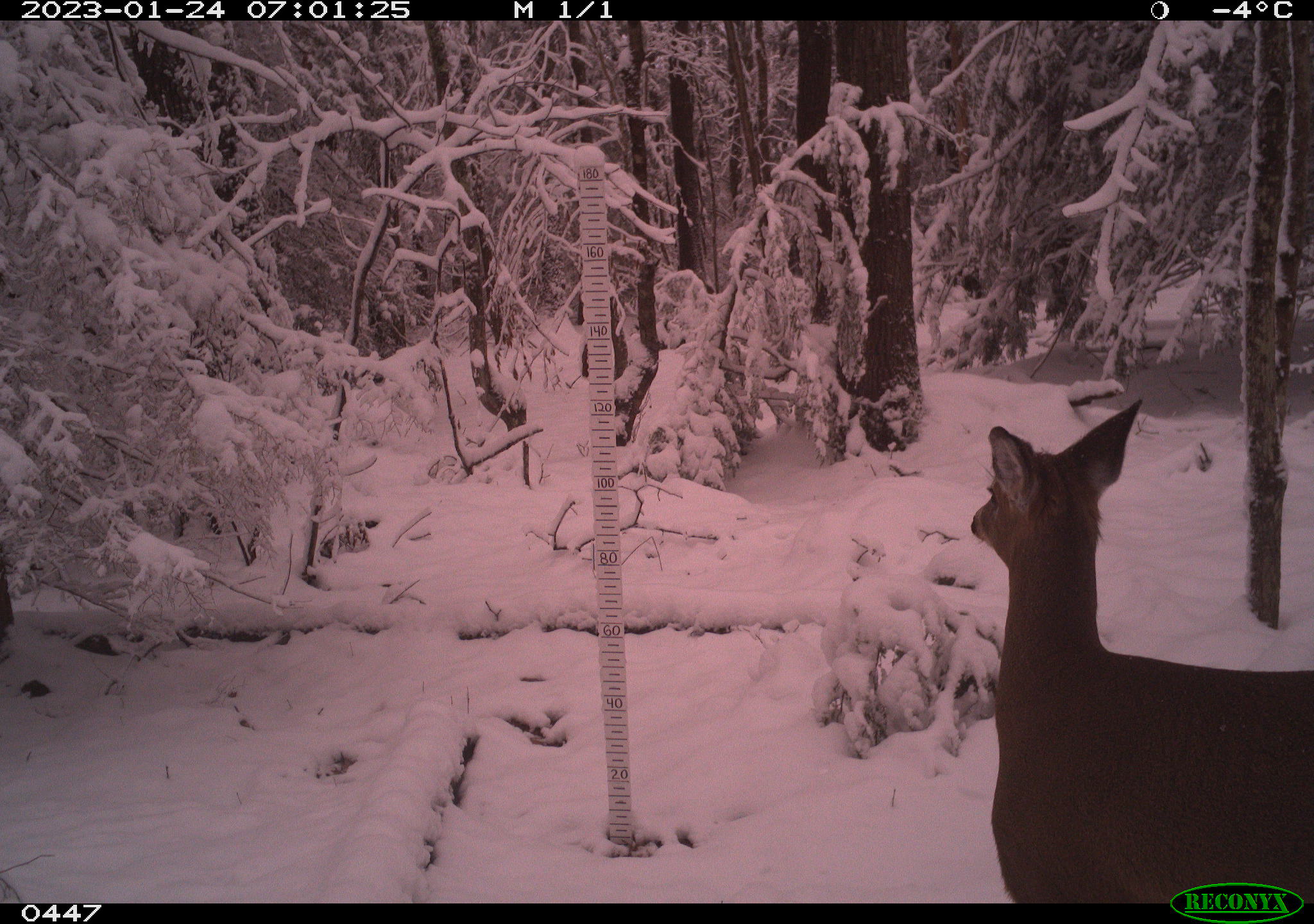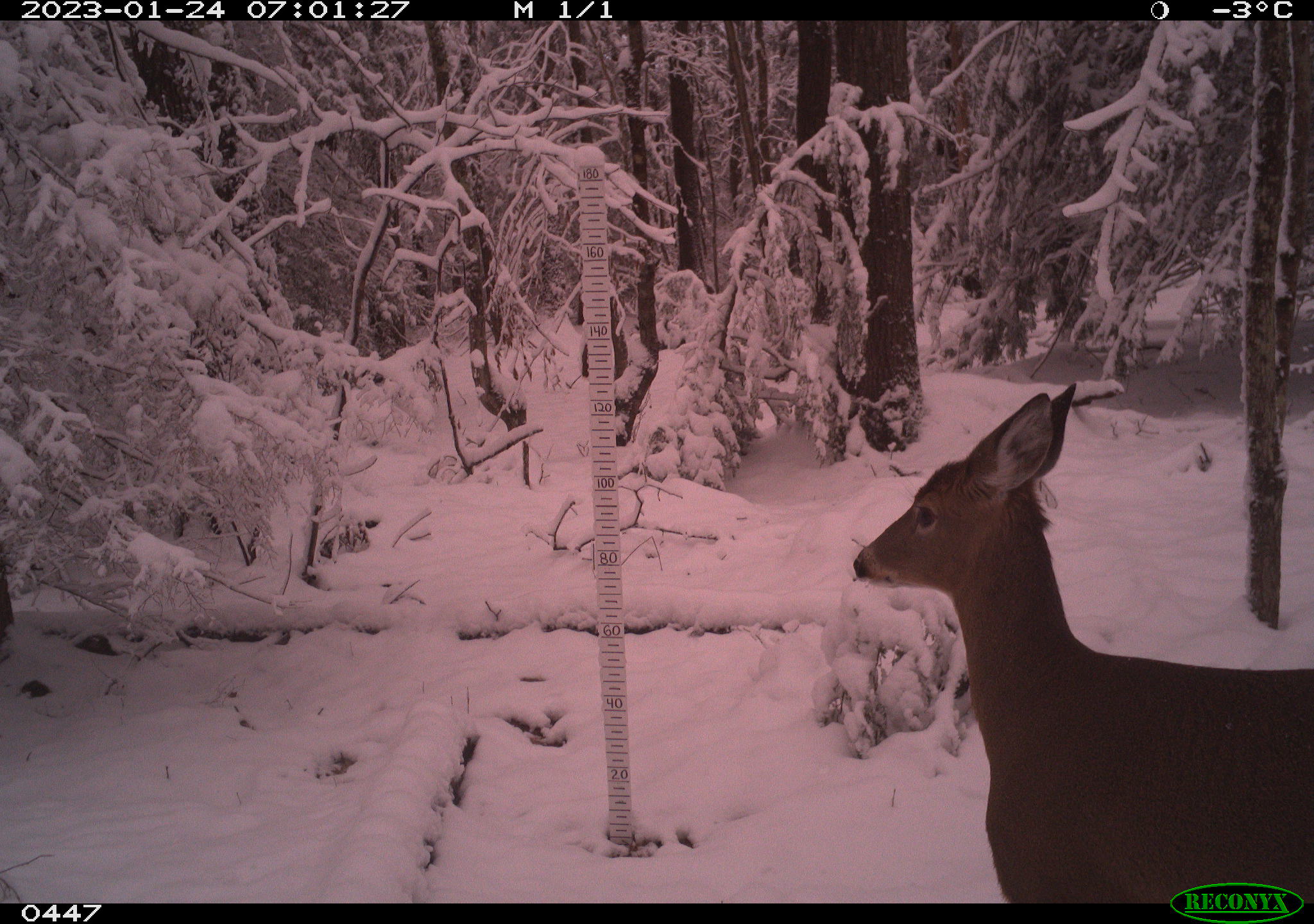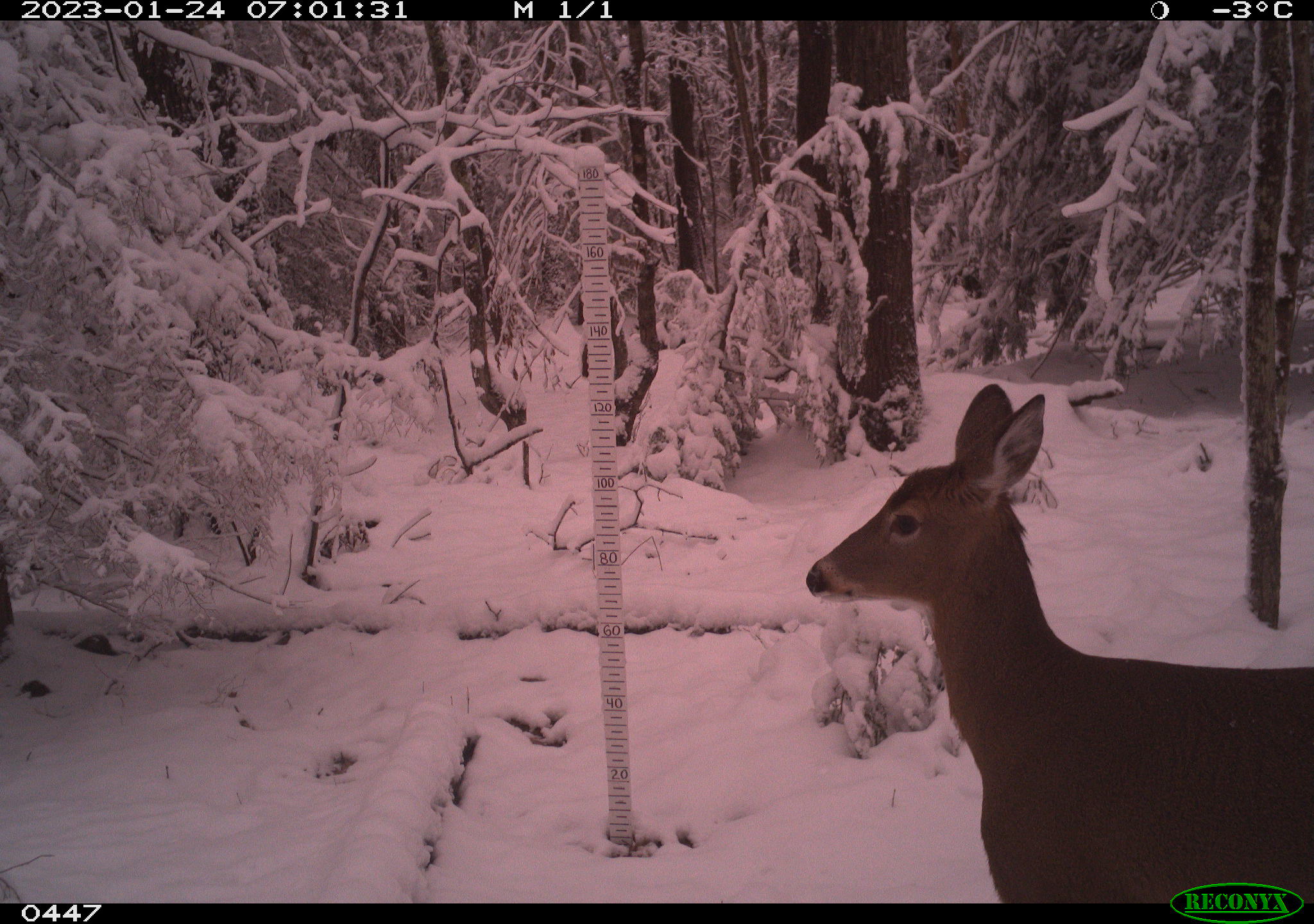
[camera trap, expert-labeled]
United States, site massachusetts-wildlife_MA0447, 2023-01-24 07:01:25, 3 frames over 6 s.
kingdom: Animalia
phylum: Chordata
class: Mammalia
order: Artiodactyla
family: Cervidae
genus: Odocoileus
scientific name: Odocoileus virginianus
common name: white-tailed deer